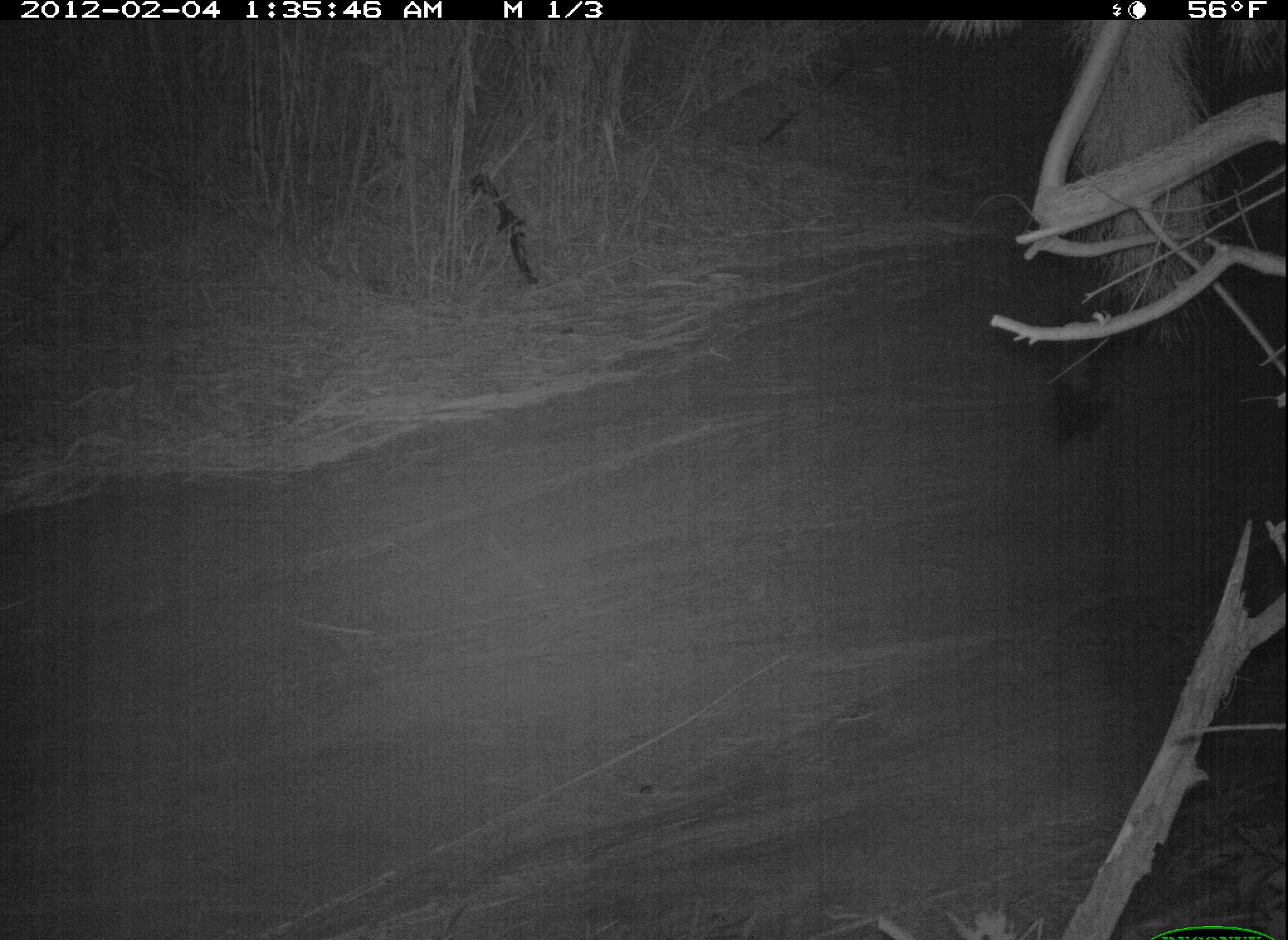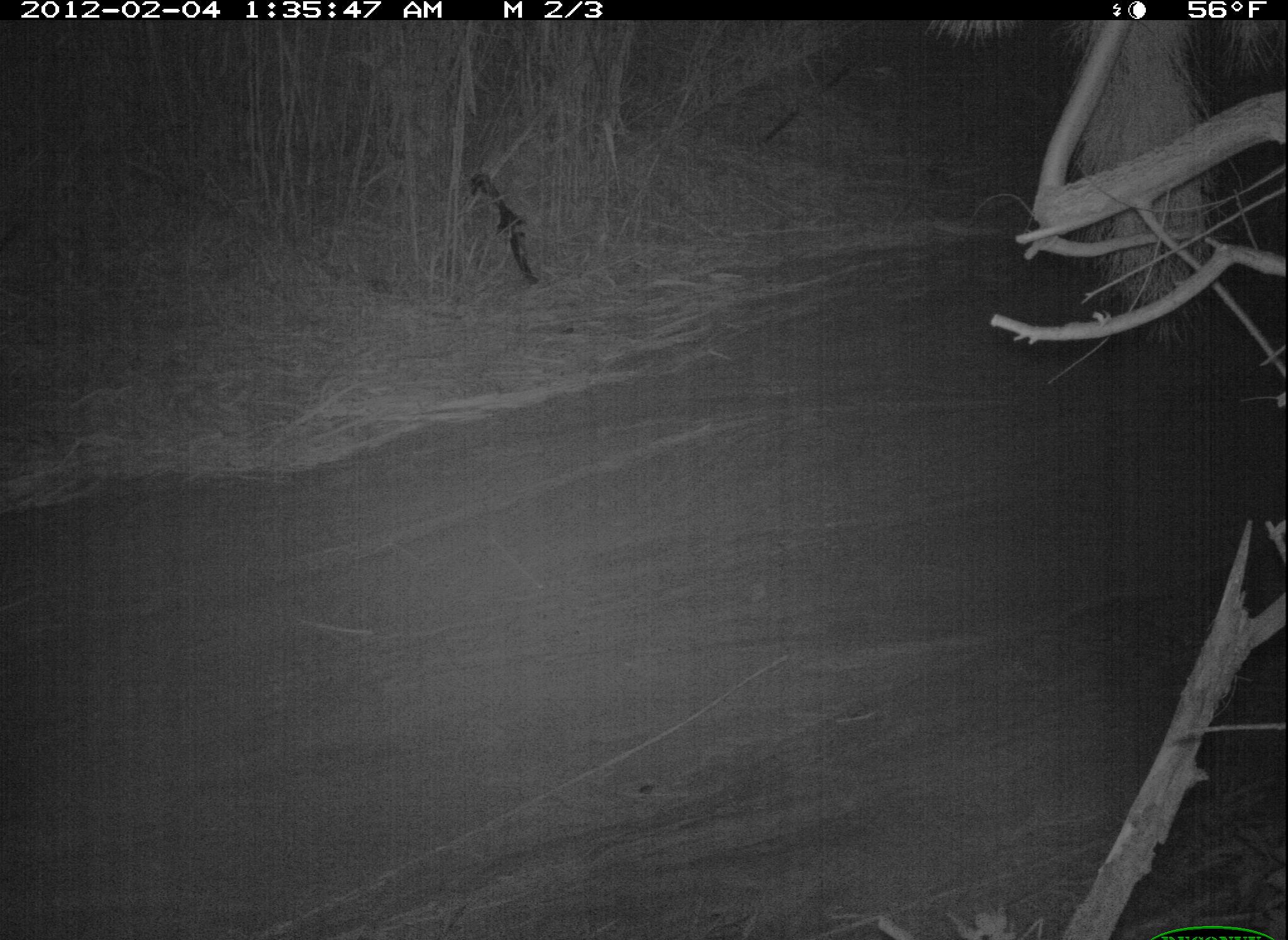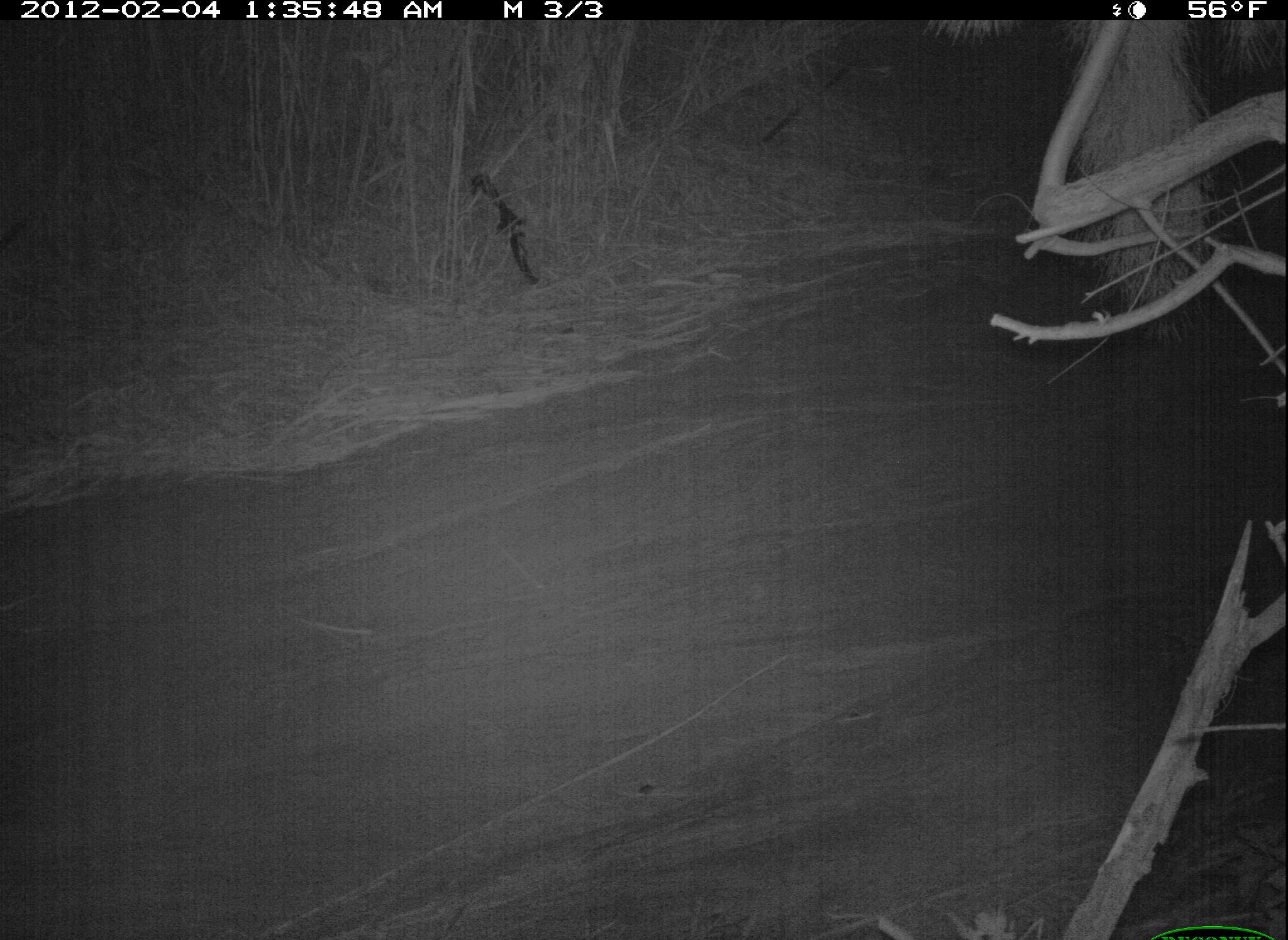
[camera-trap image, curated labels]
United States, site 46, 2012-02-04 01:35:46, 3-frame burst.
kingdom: Animalia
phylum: Chordata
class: Mammalia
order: Carnivora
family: Mephitidae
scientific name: Mephitidae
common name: skunk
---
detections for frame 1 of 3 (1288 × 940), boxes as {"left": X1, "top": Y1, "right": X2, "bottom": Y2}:
skunk: {"left": 1043, "top": 332, "right": 1130, "bottom": 443}